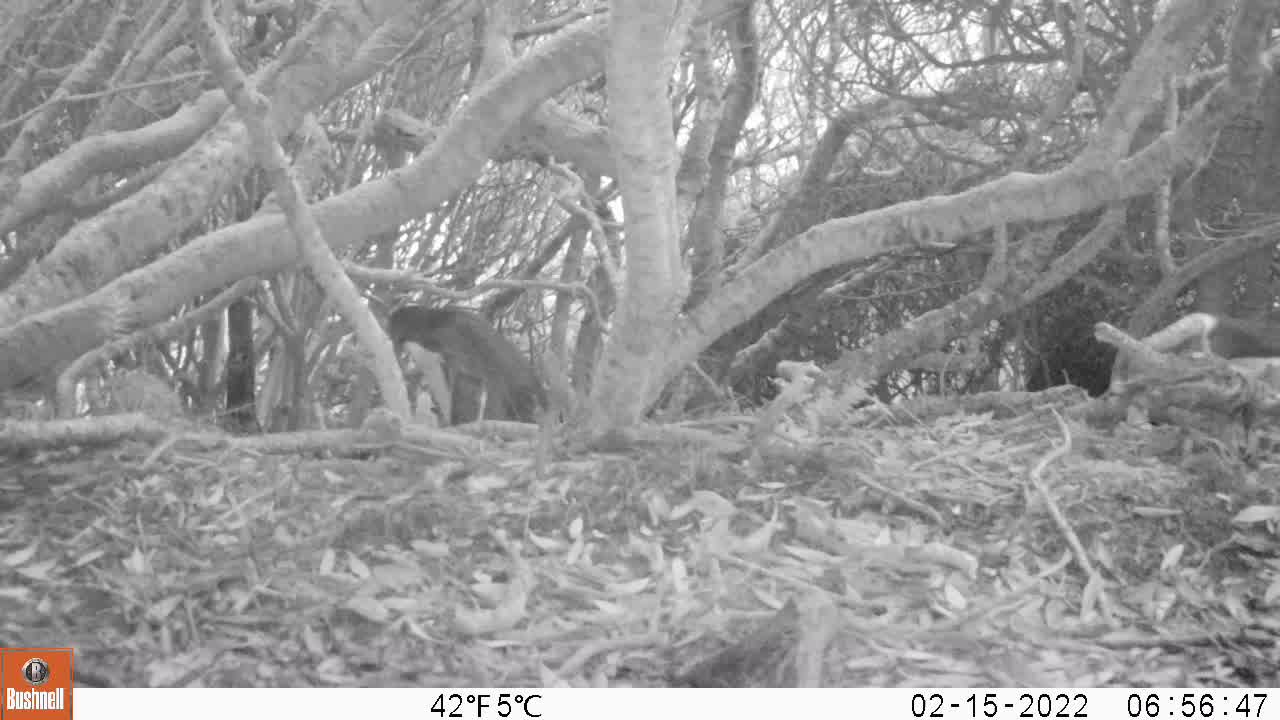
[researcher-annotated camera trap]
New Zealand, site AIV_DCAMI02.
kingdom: Animalia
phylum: Chordata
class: Aves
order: Sphenisciformes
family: Spheniscidae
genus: Megadyptes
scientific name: Megadyptes antipodes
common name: yellow-eyed penguin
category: yellow eyed penguin